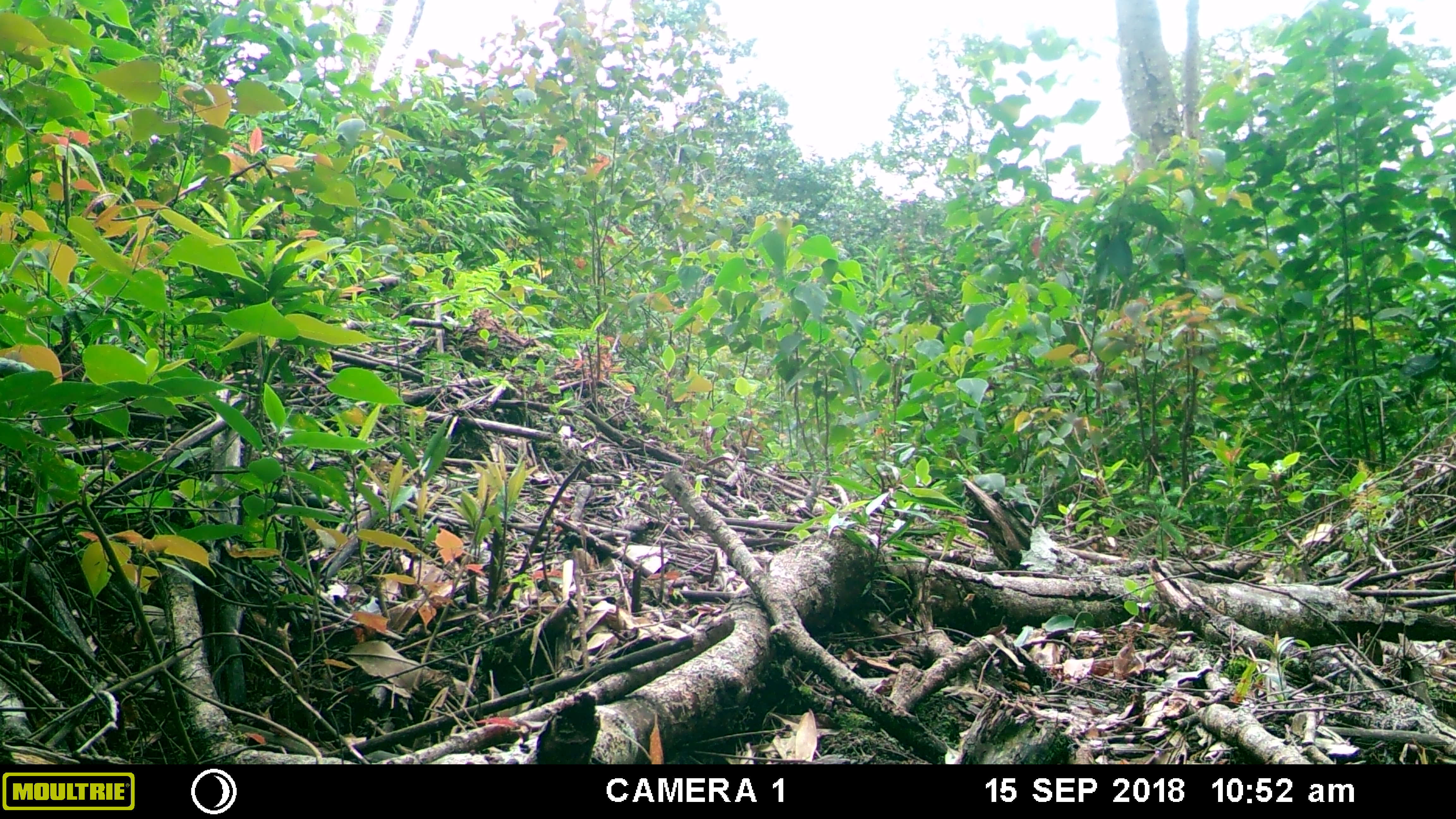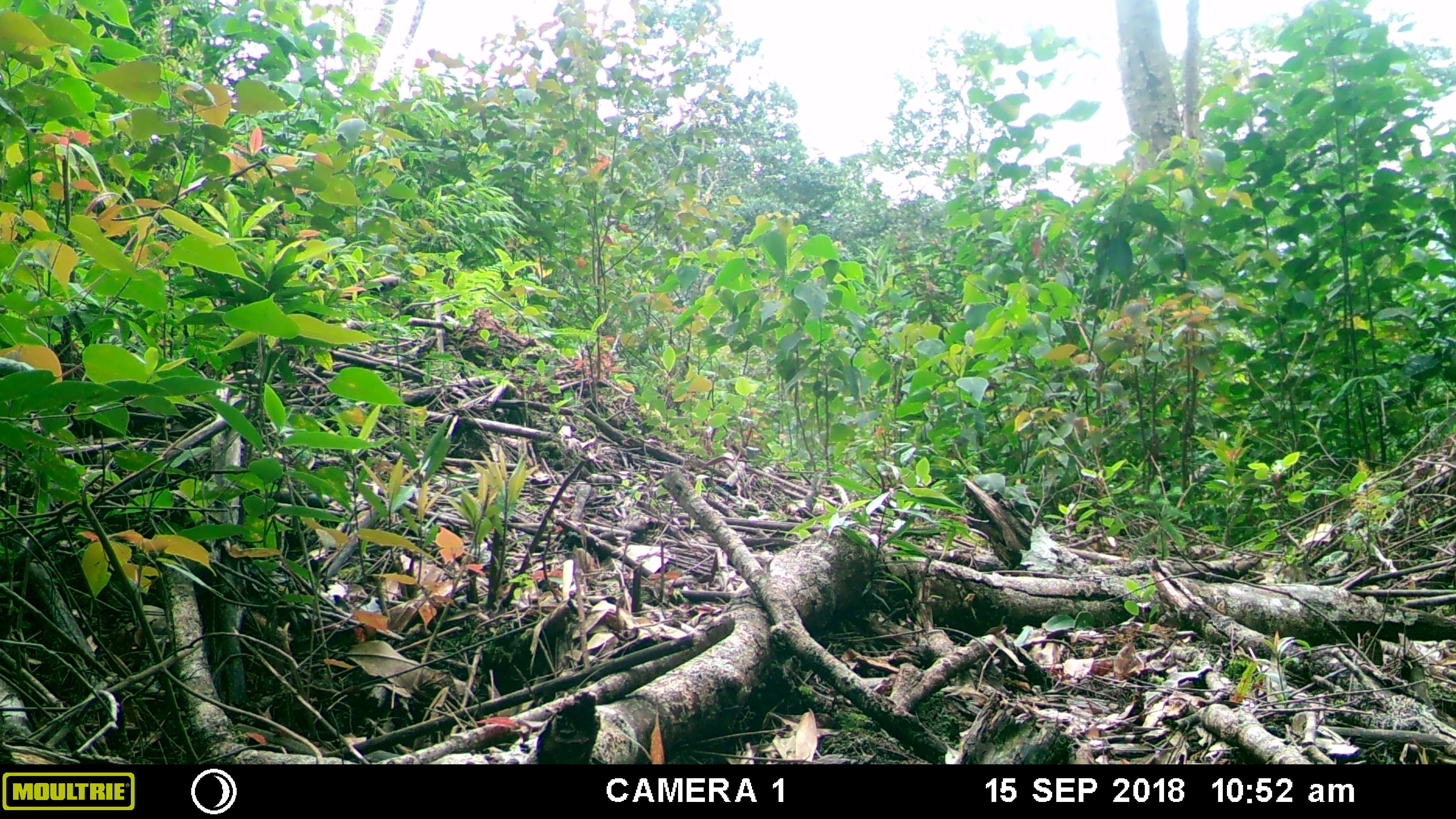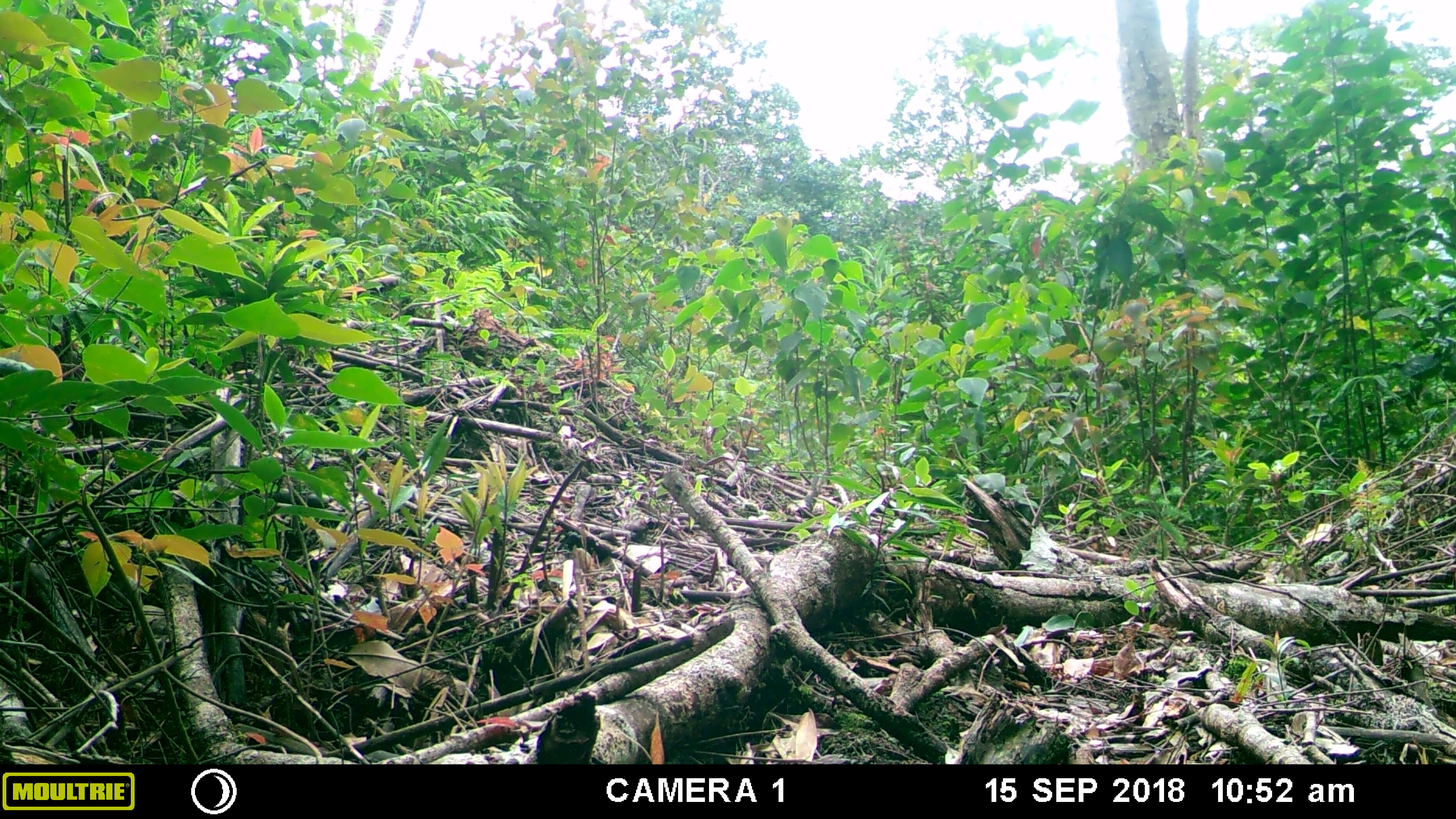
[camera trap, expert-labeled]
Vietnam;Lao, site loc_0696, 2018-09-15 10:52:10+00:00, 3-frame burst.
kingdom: Animalia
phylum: Chordata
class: Mammalia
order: Primates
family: Cercopithecidae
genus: Macaca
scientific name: Macaca arctoides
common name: stump-tailed macaque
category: stump tailed macaque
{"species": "stump tailed macaque (stump-tailed macaque) (Macaca arctoides)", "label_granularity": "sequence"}